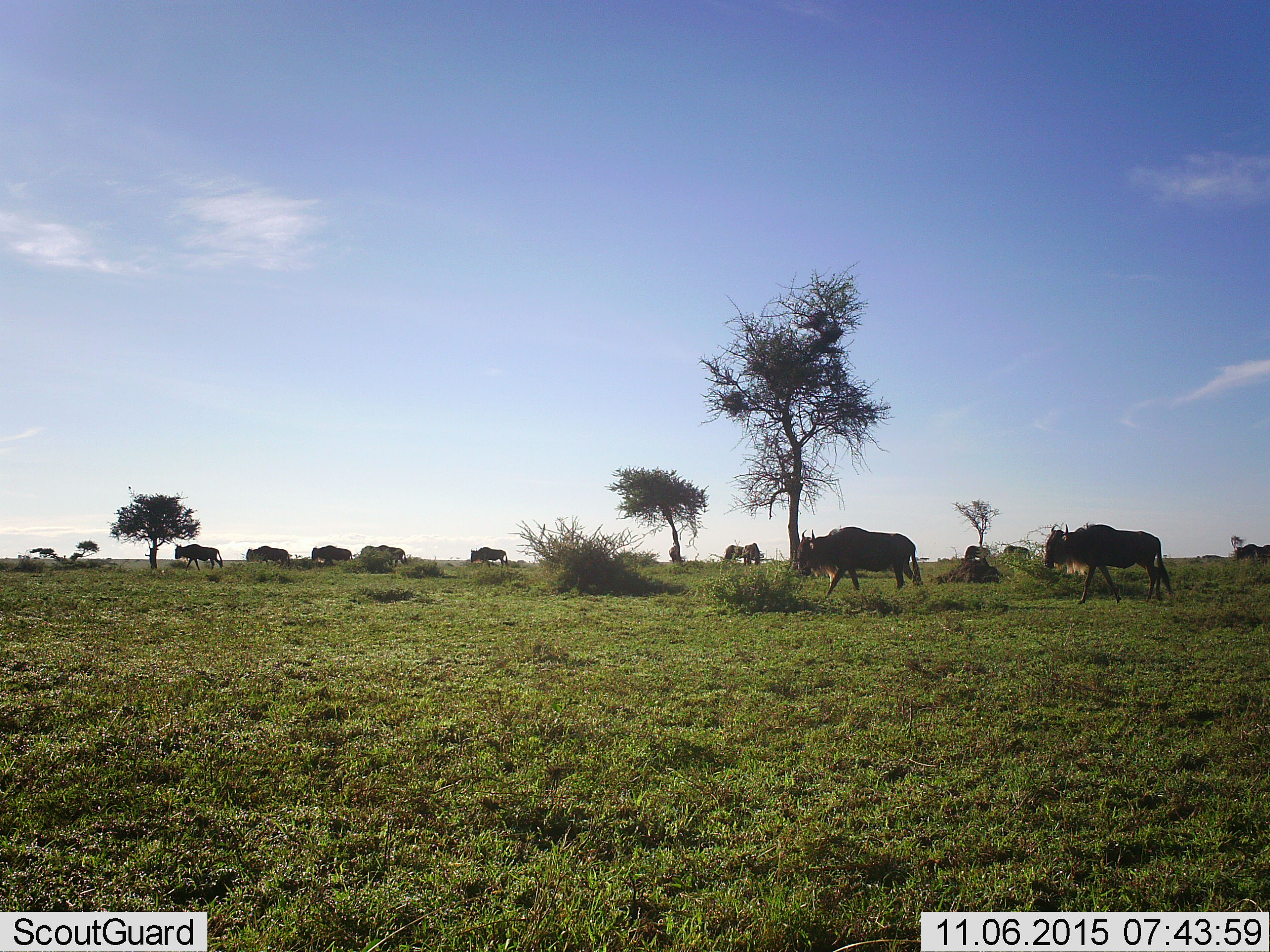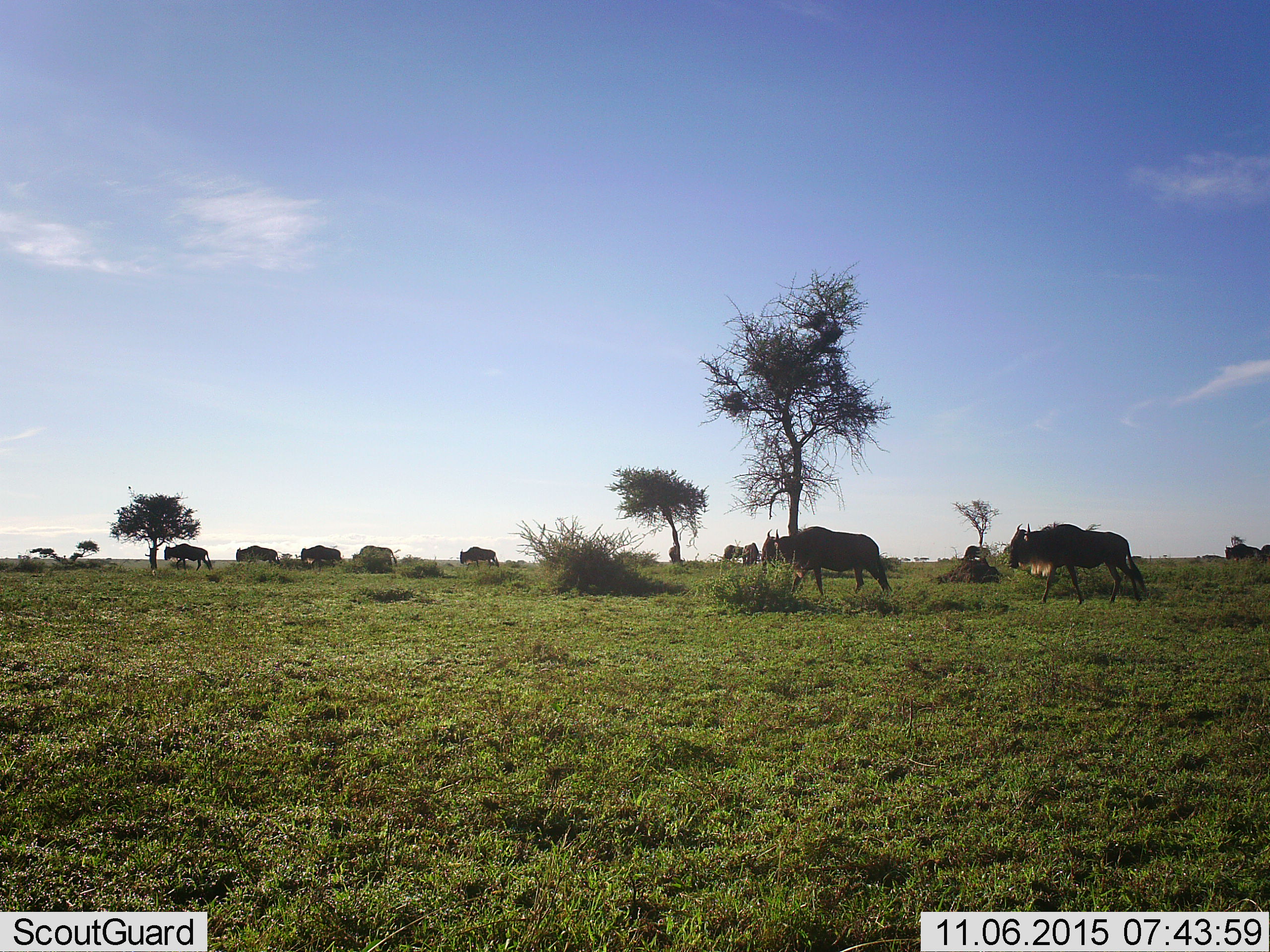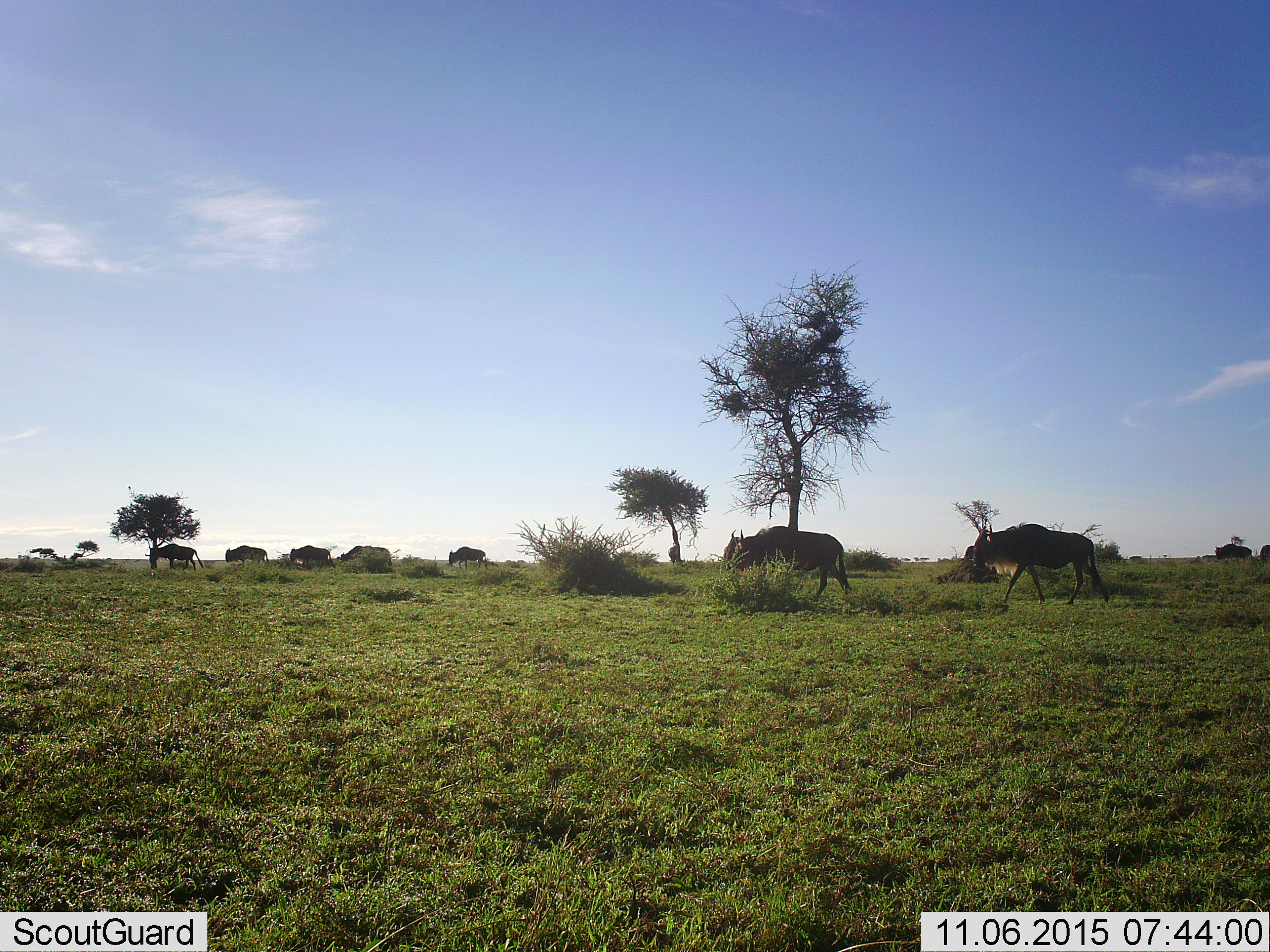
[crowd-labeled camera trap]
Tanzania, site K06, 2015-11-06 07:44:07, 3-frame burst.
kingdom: Animalia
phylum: Chordata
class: Mammalia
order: Artiodactyla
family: Bovidae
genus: Connochaetes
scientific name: Connochaetes taurinus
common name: blue wildebeest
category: wildebeest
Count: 11-50.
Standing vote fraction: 17%.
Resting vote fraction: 17%.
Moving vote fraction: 100%.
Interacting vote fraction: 17%.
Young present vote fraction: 17%.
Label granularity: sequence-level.